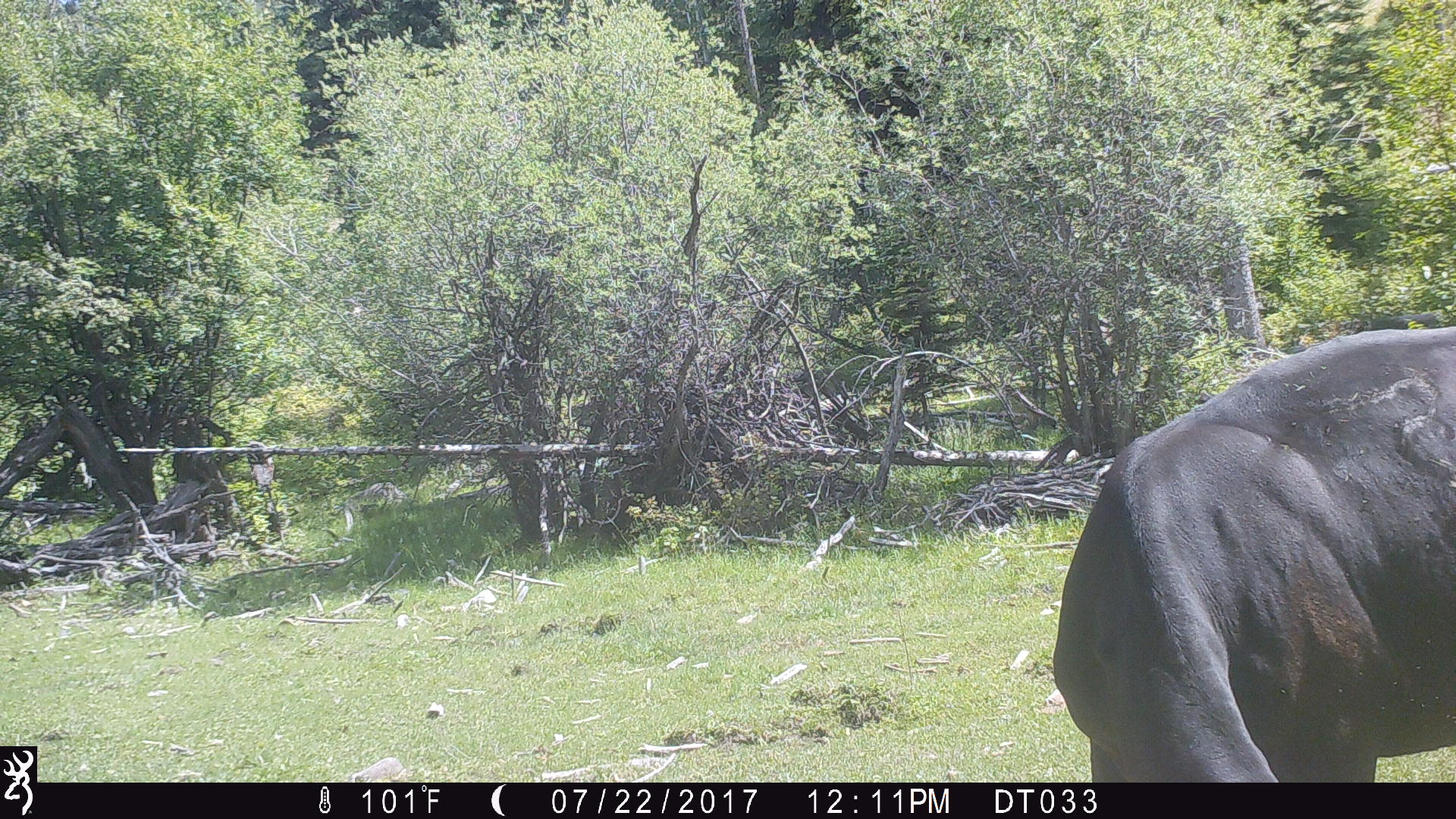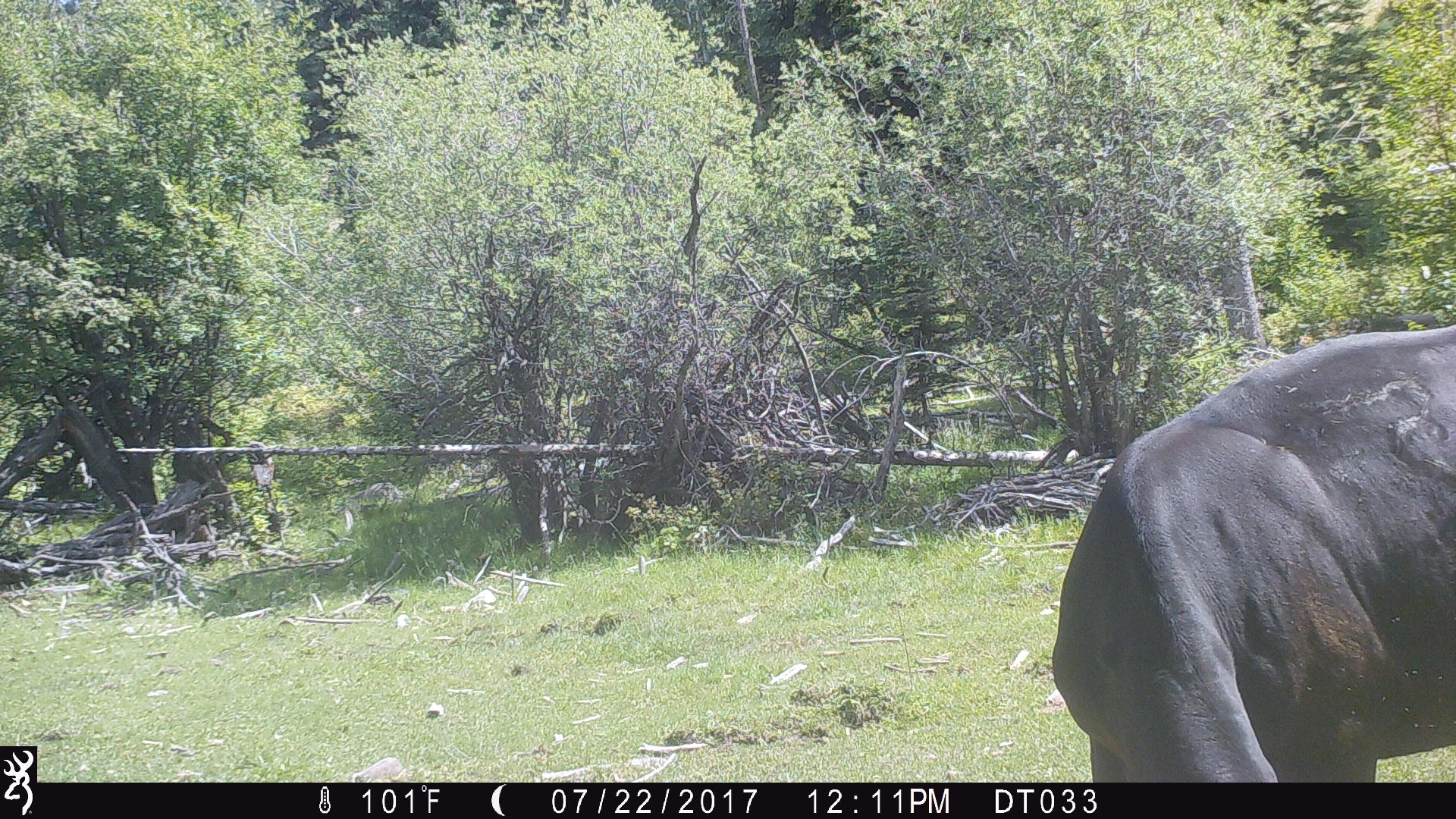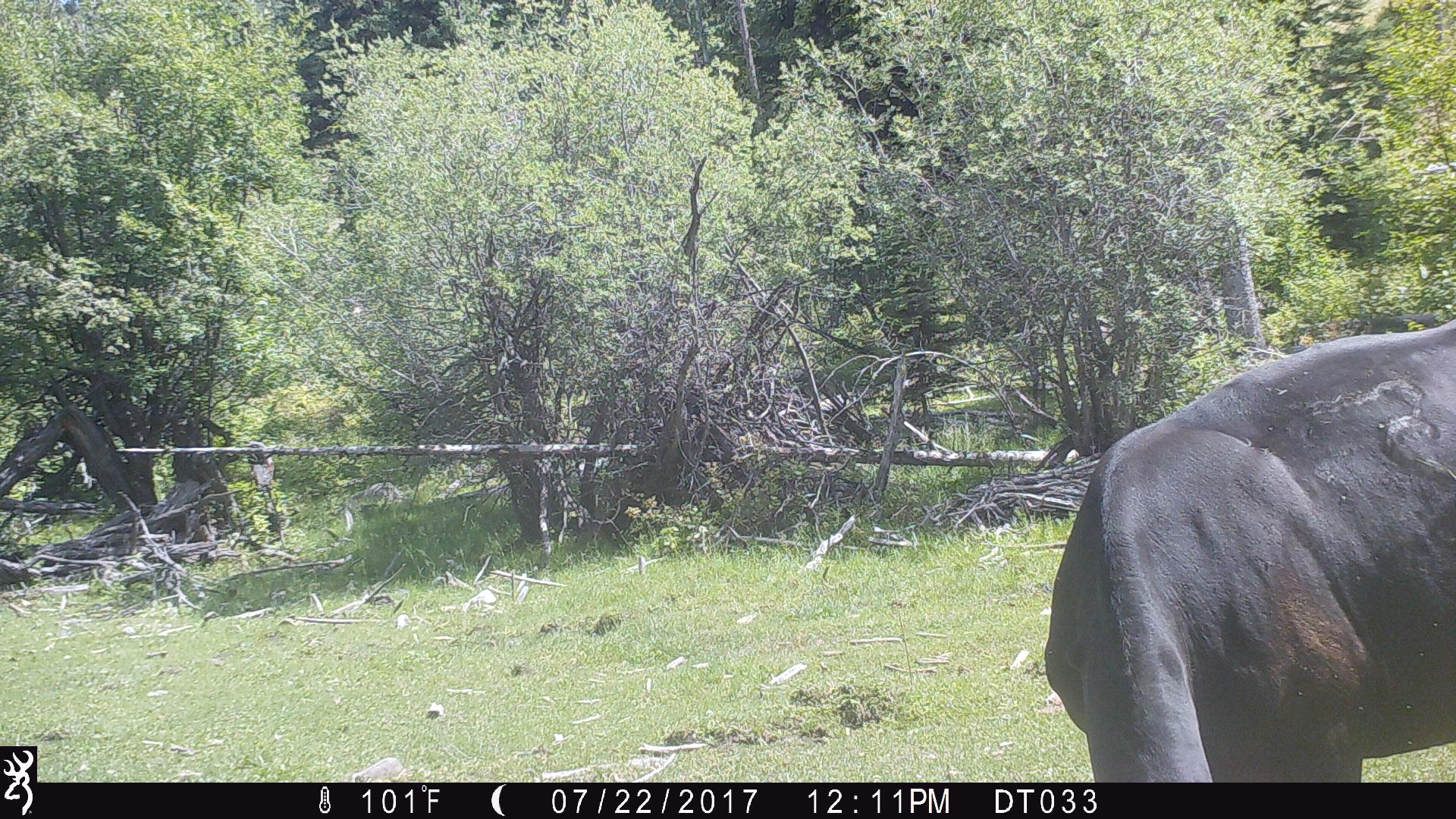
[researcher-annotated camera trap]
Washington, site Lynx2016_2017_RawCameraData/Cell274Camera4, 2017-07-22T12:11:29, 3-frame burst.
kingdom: Animalia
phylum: Chordata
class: Mammalia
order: Artiodactyla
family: Bovidae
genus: Bos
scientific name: Bos taurus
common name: domestic cattle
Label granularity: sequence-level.